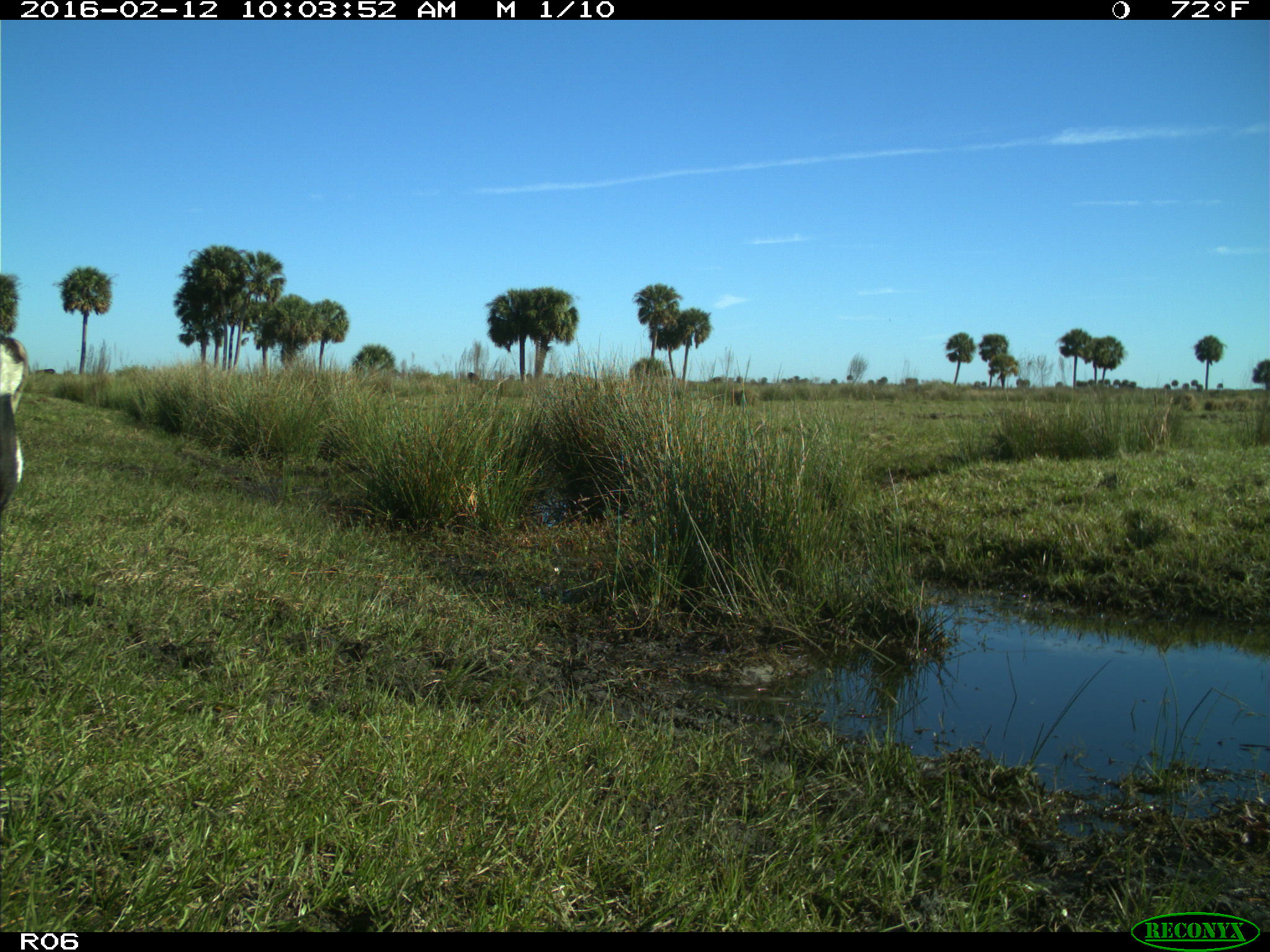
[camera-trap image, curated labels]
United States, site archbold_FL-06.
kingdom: Animalia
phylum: Chordata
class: Mammalia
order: Artiodactyla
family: Bovidae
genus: Bos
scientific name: Bos taurus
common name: domestic cow